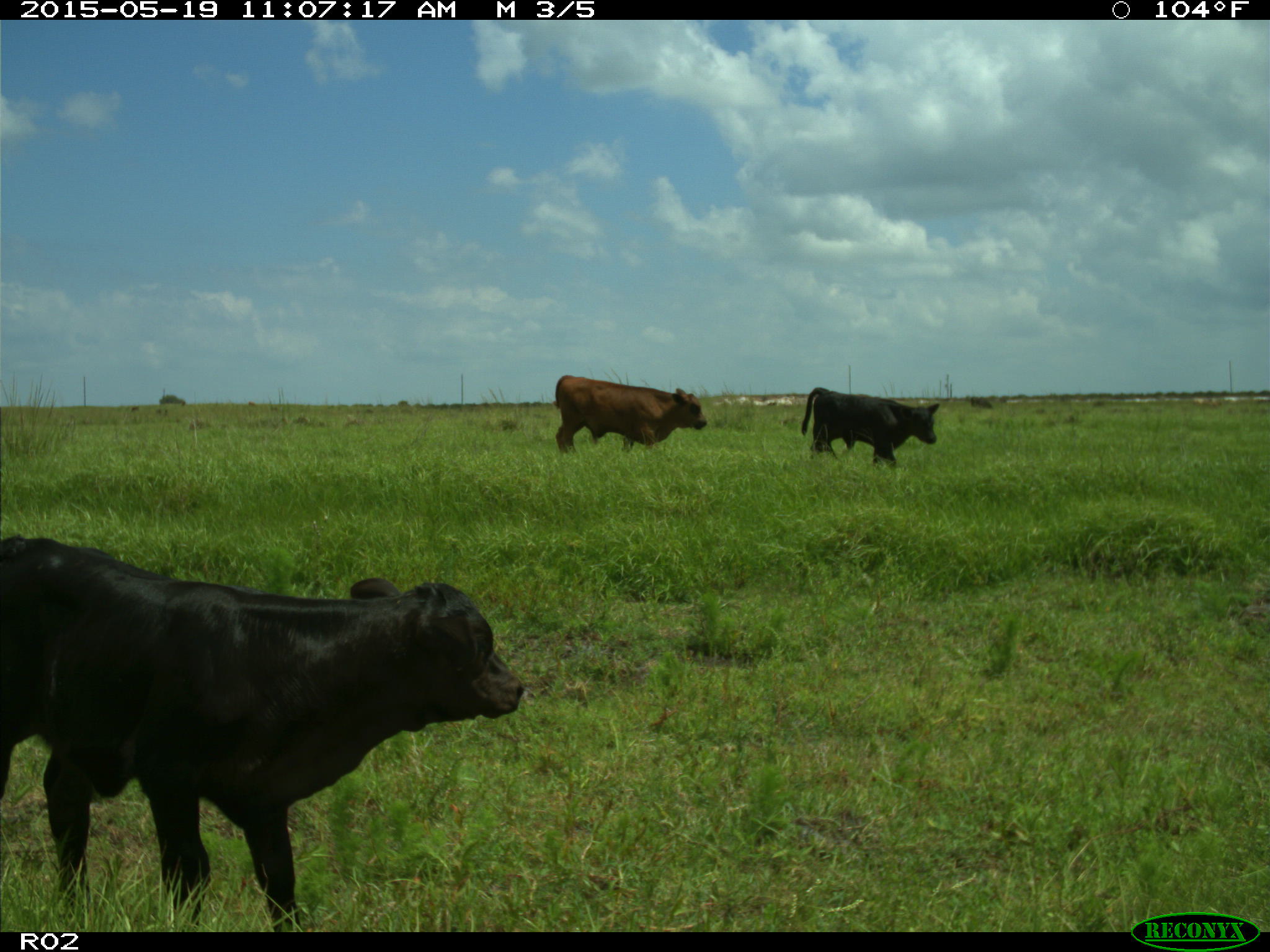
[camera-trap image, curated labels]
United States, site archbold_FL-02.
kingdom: Animalia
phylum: Chordata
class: Mammalia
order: Artiodactyla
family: Bovidae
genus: Bos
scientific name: Bos taurus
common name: domestic cow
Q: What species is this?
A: Bos taurus (domestic cow).